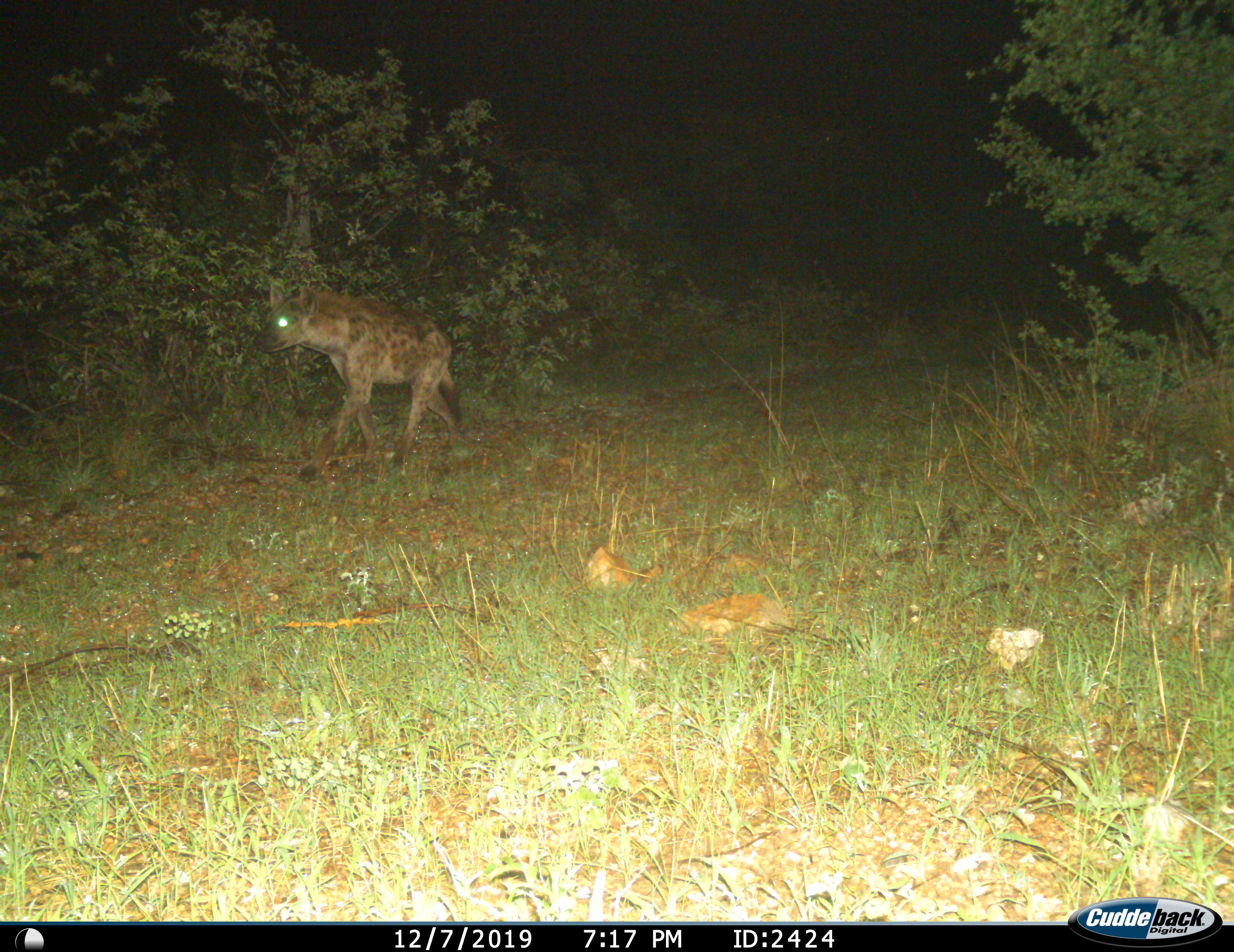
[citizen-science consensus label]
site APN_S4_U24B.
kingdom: Animalia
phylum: Chordata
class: Mammalia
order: Carnivora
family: Hyaenidae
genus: Crocuta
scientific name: Crocuta crocuta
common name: spotted hyena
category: hyenaspotted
Hyenaspotted (spotted hyena) (Crocuta crocuta), count 1. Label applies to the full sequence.